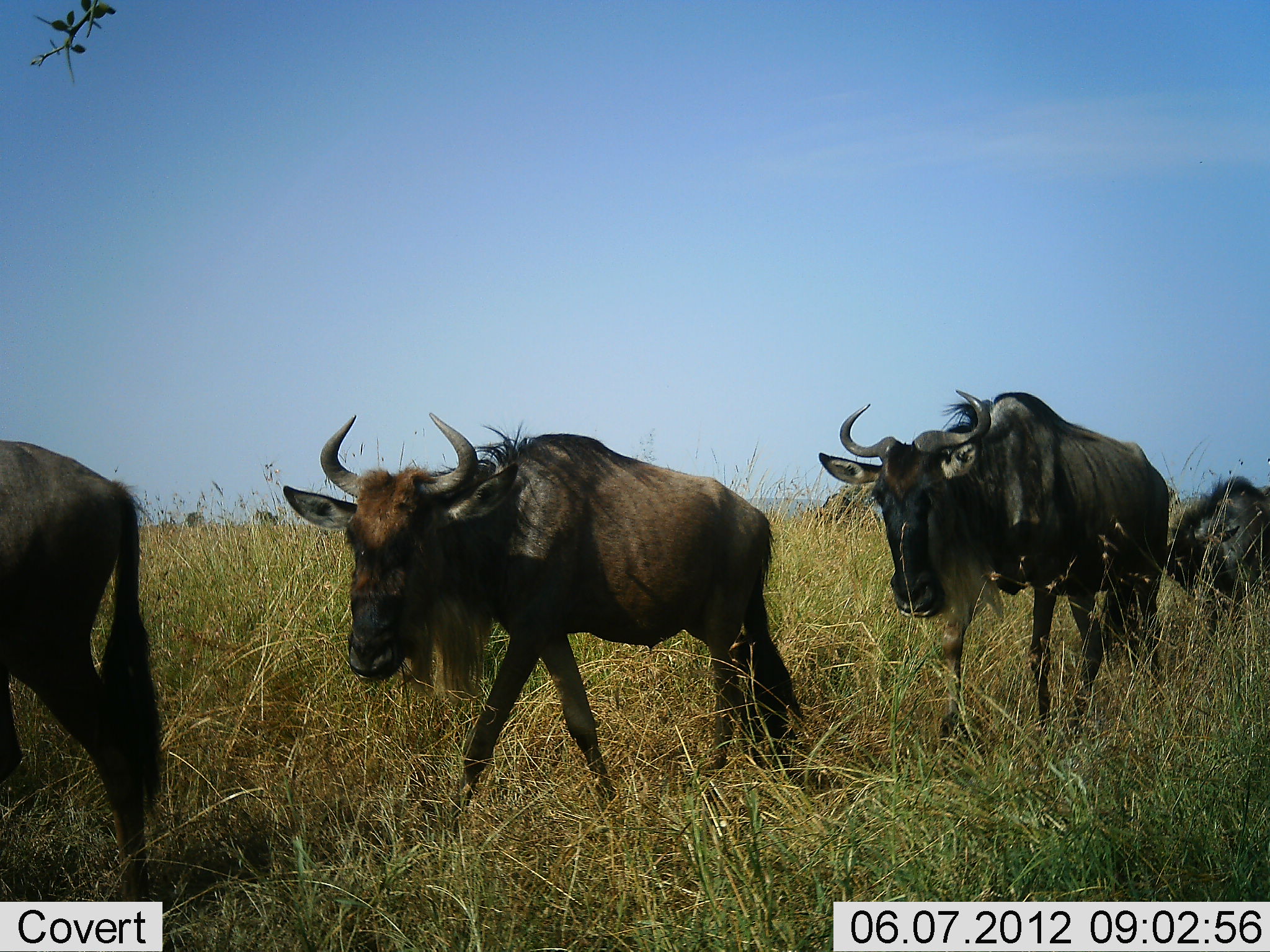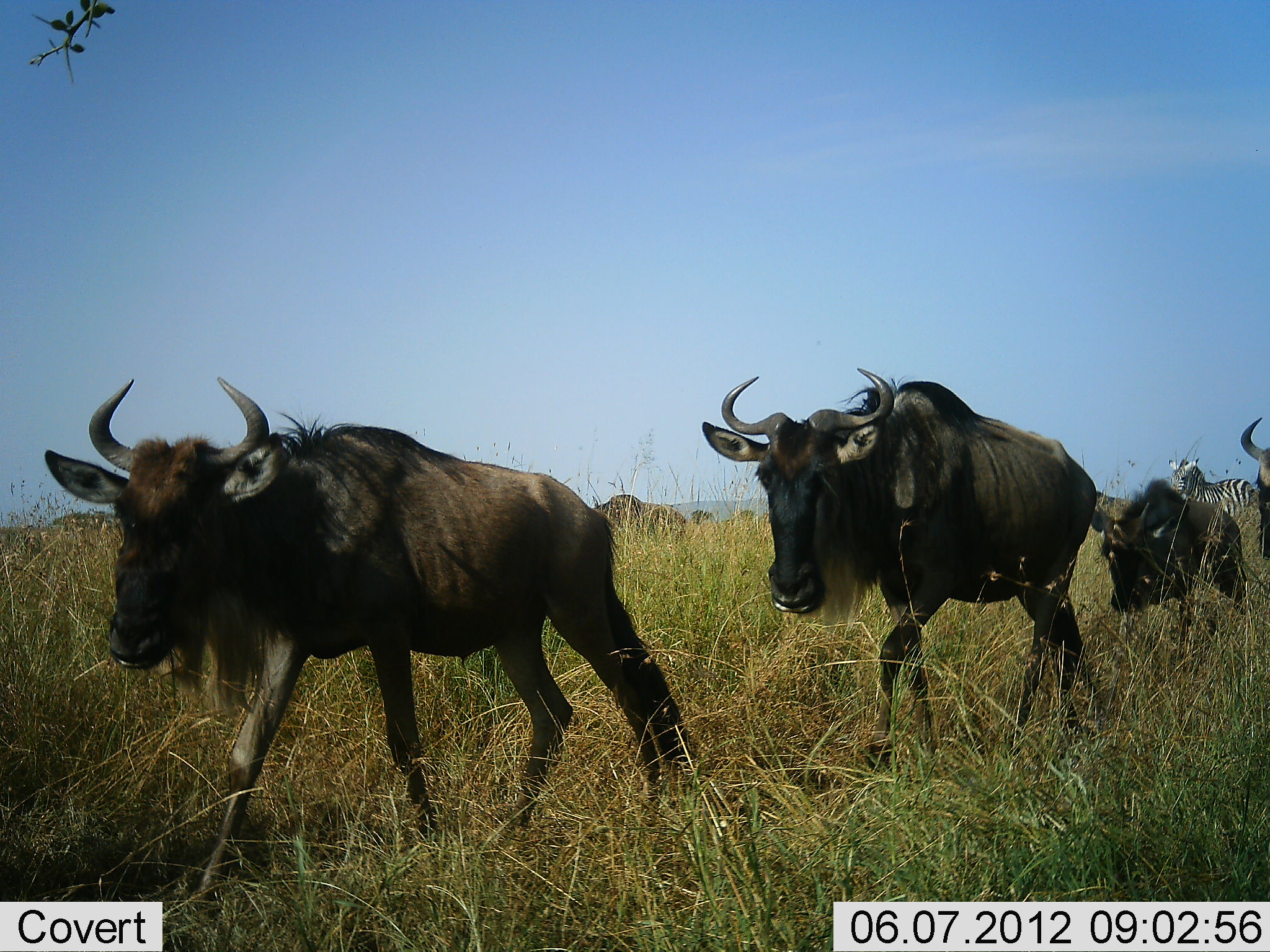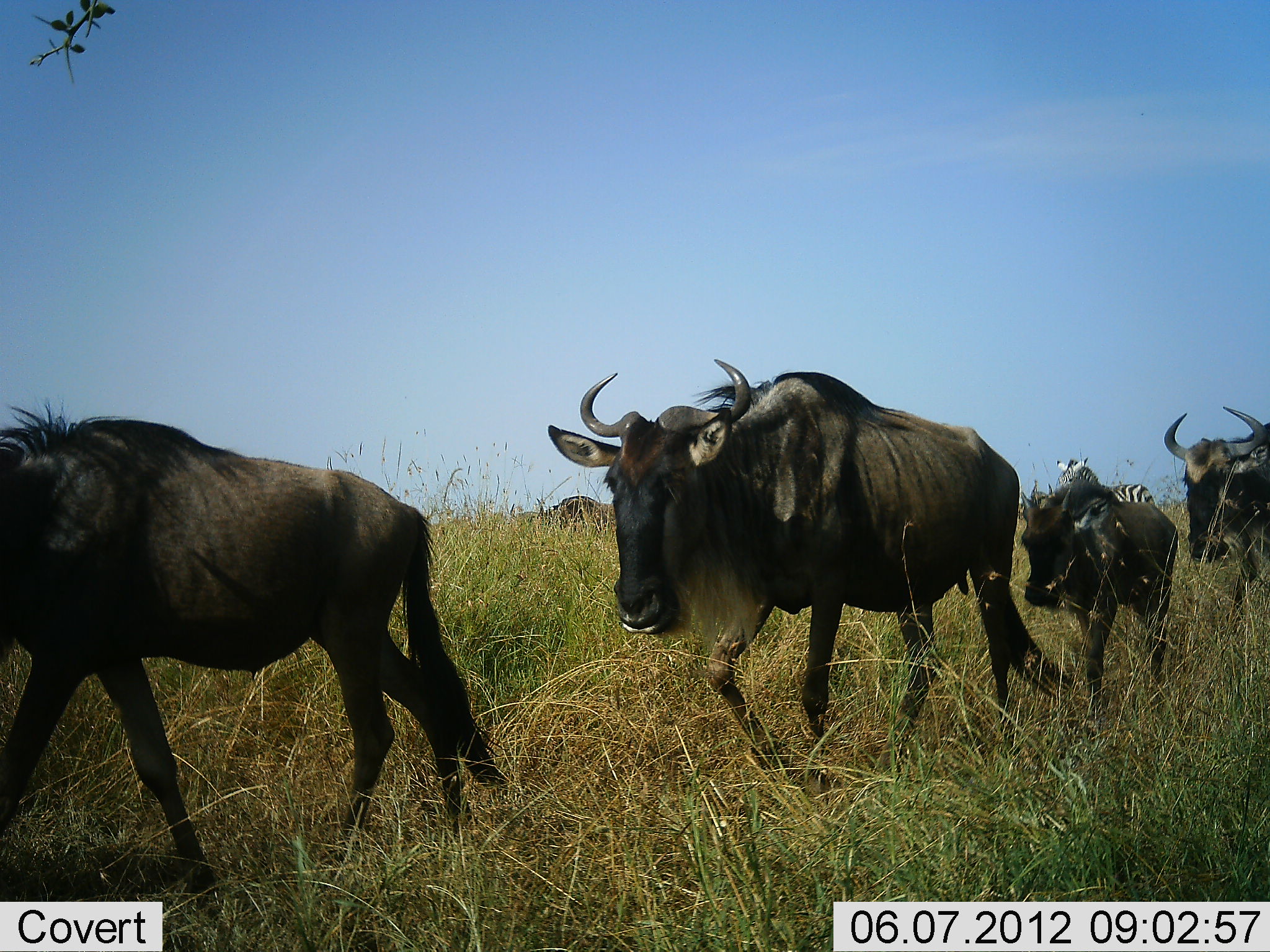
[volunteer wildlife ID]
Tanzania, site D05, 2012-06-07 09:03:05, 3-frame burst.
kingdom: Animalia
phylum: Chordata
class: Mammalia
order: Artiodactyla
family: Bovidae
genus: Connochaetes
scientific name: Connochaetes taurinus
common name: blue wildebeest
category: wildebeest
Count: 5.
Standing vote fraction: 18%.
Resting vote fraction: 0%.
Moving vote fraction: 100%.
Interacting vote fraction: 0%.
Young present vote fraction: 18%.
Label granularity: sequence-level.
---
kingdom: Animalia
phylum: Chordata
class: Mammalia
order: Perissodactyla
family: Equidae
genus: Equus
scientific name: Equus quagga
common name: plains zebra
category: zebra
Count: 1.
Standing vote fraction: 50%.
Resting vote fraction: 0%.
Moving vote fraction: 50%.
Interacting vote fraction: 0%.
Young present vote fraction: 0%.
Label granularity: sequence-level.